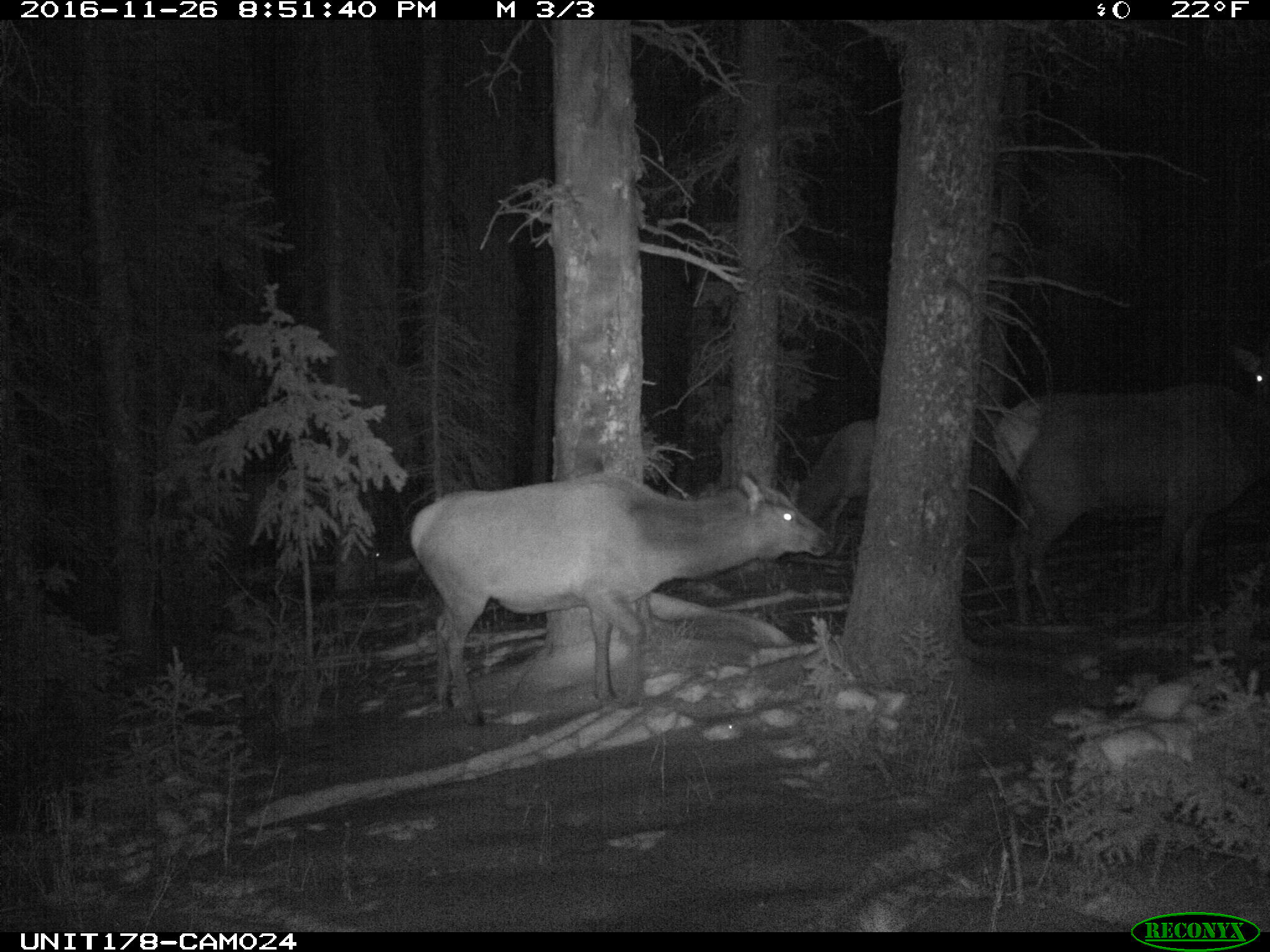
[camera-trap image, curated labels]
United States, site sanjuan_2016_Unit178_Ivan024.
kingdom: Animalia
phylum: Chordata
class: Mammalia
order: Artiodactyla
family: Cervidae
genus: Cervus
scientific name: Cervus elaphus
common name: red deer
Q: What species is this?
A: Cervus elaphus (red deer).